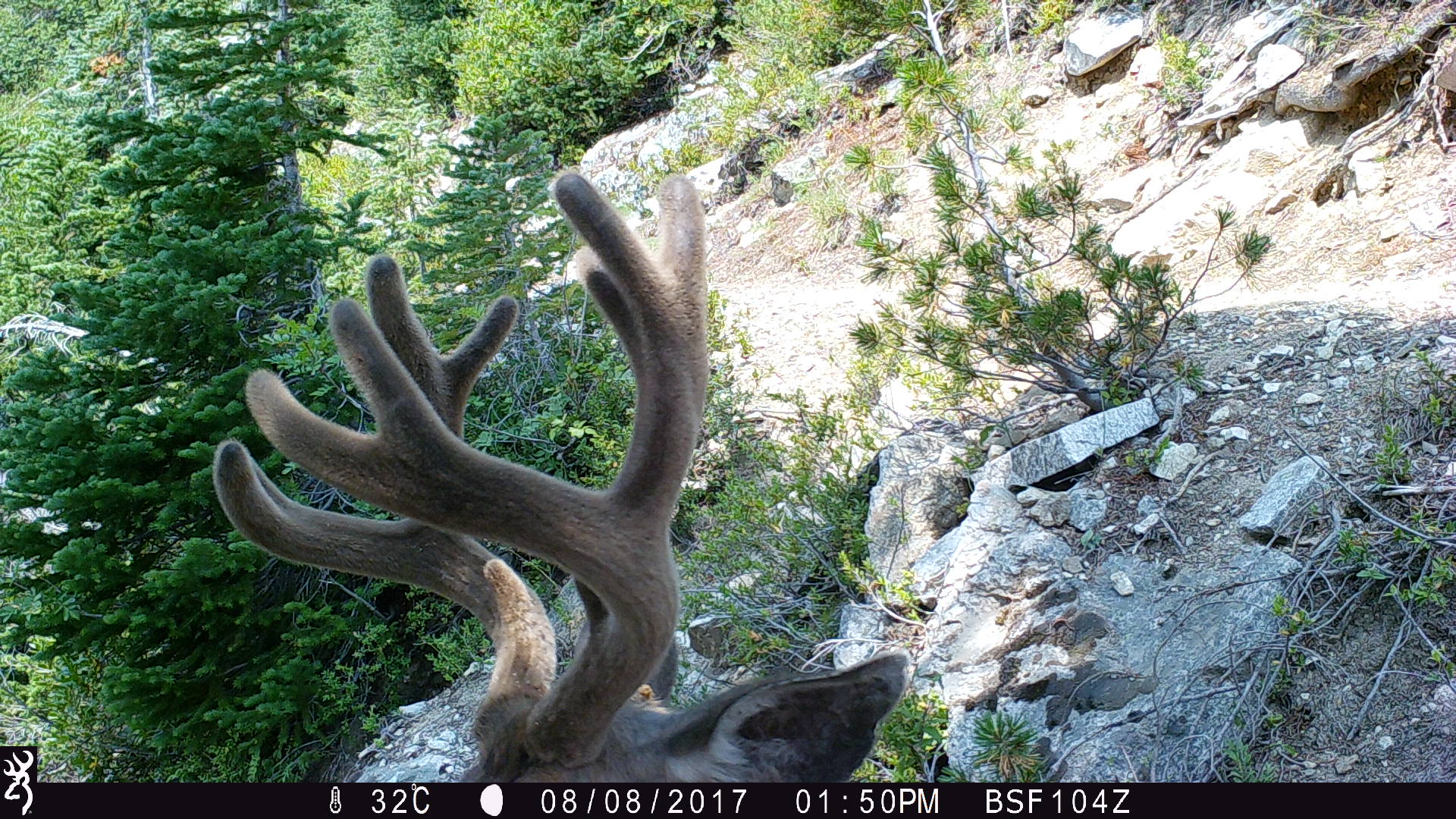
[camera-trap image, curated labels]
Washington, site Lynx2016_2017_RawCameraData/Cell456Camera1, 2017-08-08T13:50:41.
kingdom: Animalia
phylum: Chordata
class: Mammalia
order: Artiodactyla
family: Cervidae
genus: Odocoileus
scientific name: Odocoileus hemionus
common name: mule deer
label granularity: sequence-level